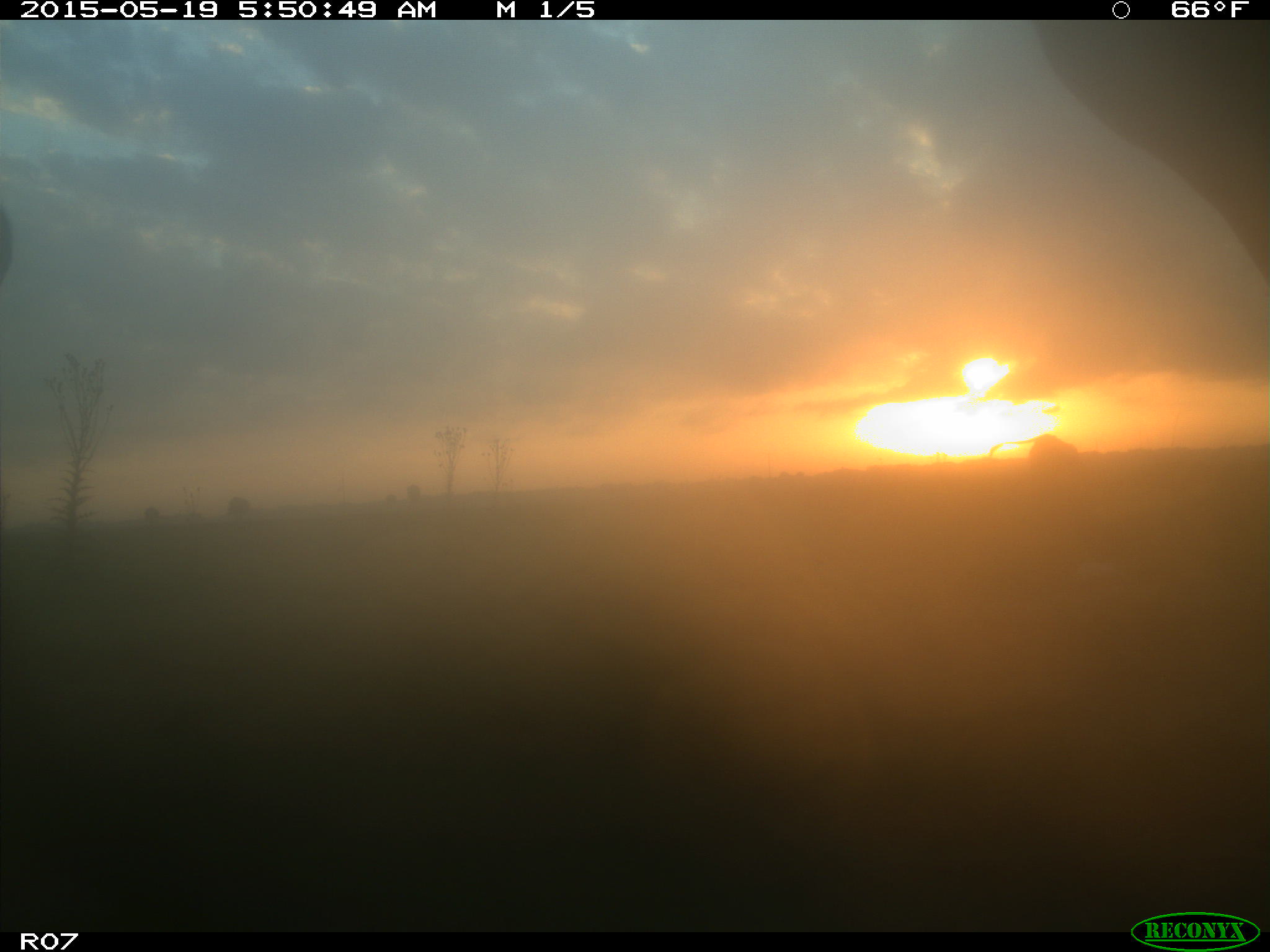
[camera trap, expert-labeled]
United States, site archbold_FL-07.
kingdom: Animalia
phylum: Chordata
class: Mammalia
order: Artiodactyla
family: Bovidae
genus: Bos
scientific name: Bos taurus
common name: domestic cow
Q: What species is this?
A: Bos taurus (domestic cow).